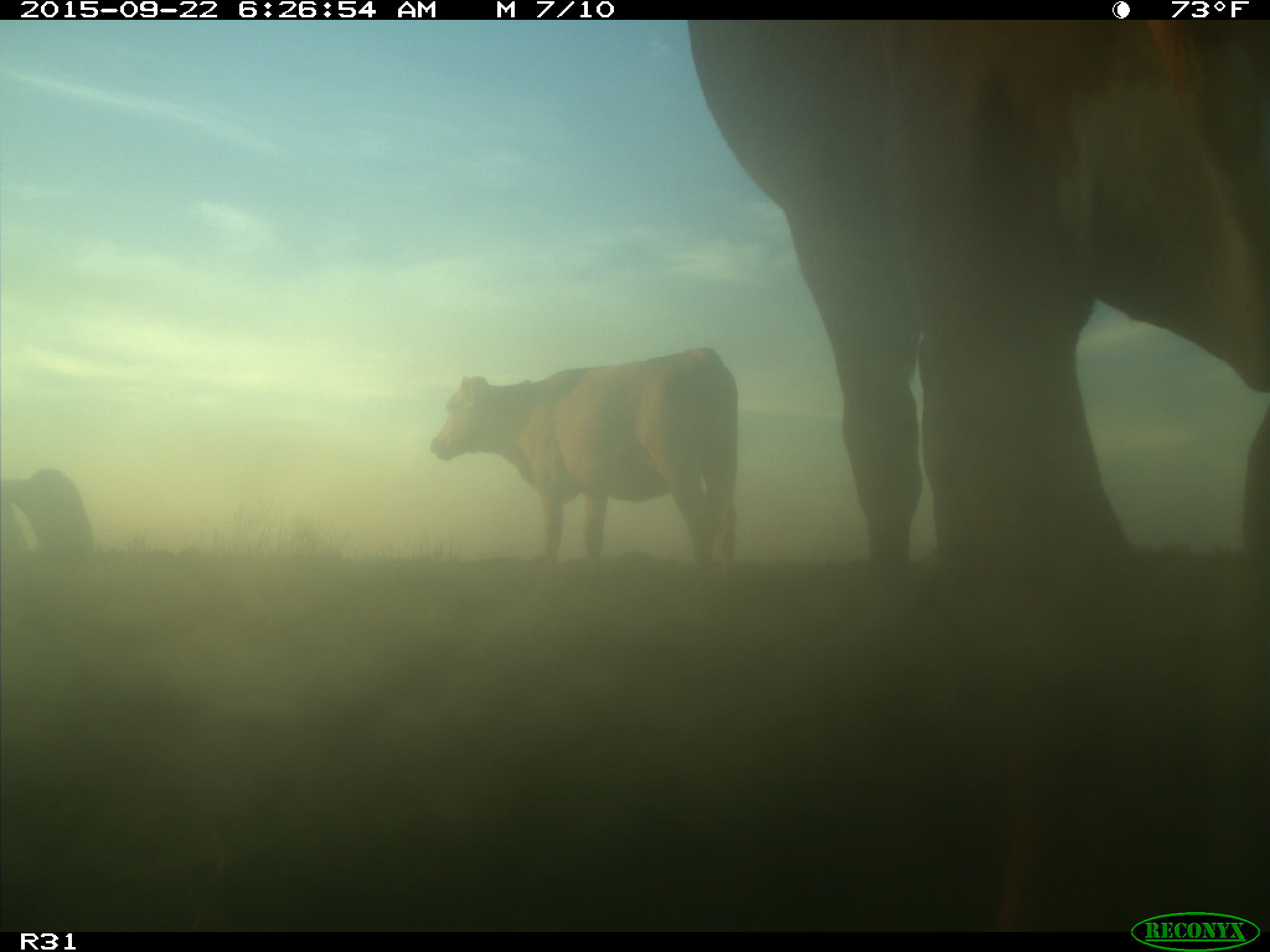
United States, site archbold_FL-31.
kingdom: Animalia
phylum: Chordata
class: Mammalia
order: Artiodactyla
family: Bovidae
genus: Bos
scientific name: Bos taurus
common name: domestic cow